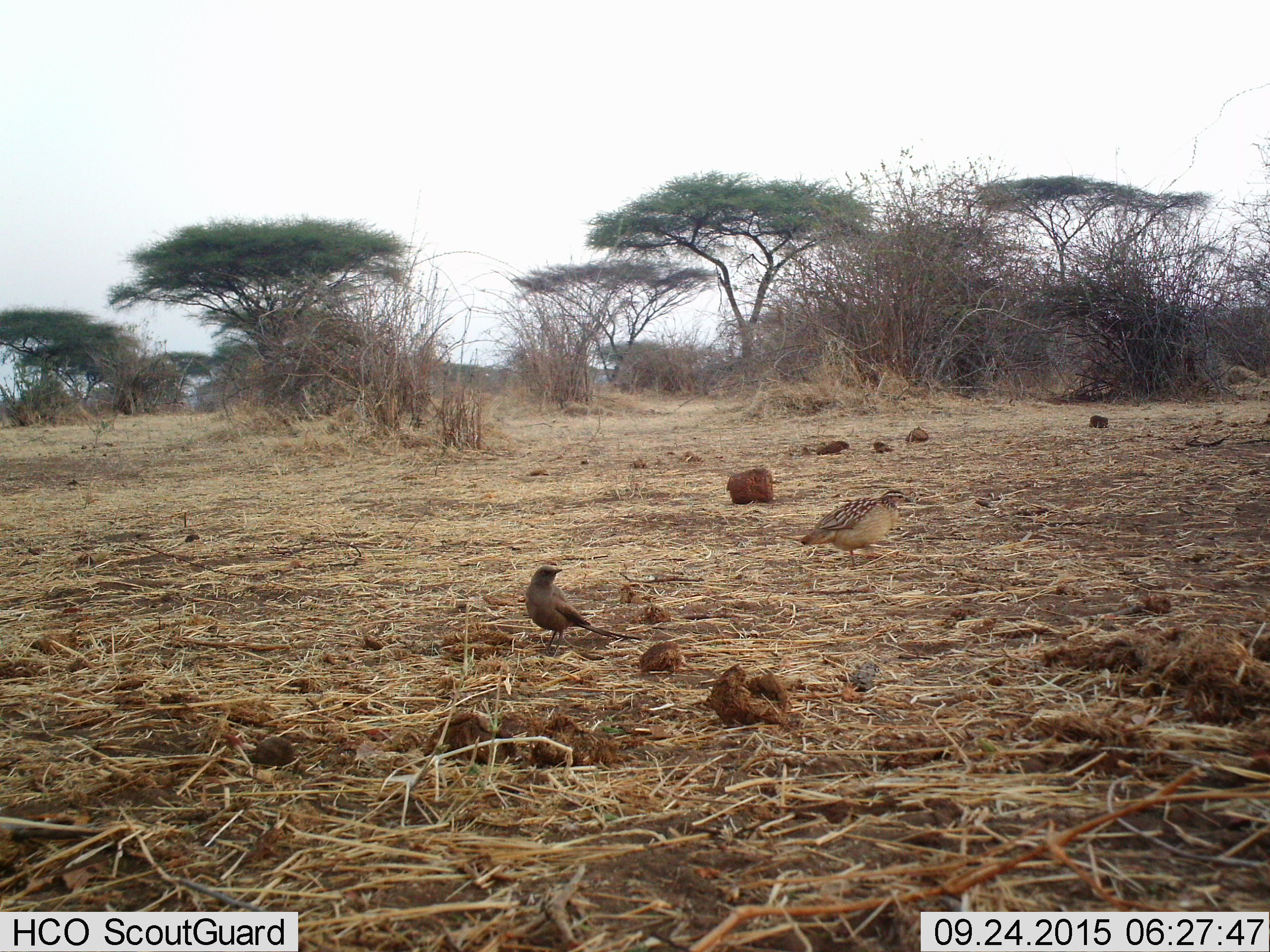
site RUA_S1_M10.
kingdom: Animalia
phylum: Chordata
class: Aves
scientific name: Aves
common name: bird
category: birdother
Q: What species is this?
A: Birdother (bird) (Aves).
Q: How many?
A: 2.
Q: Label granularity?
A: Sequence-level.